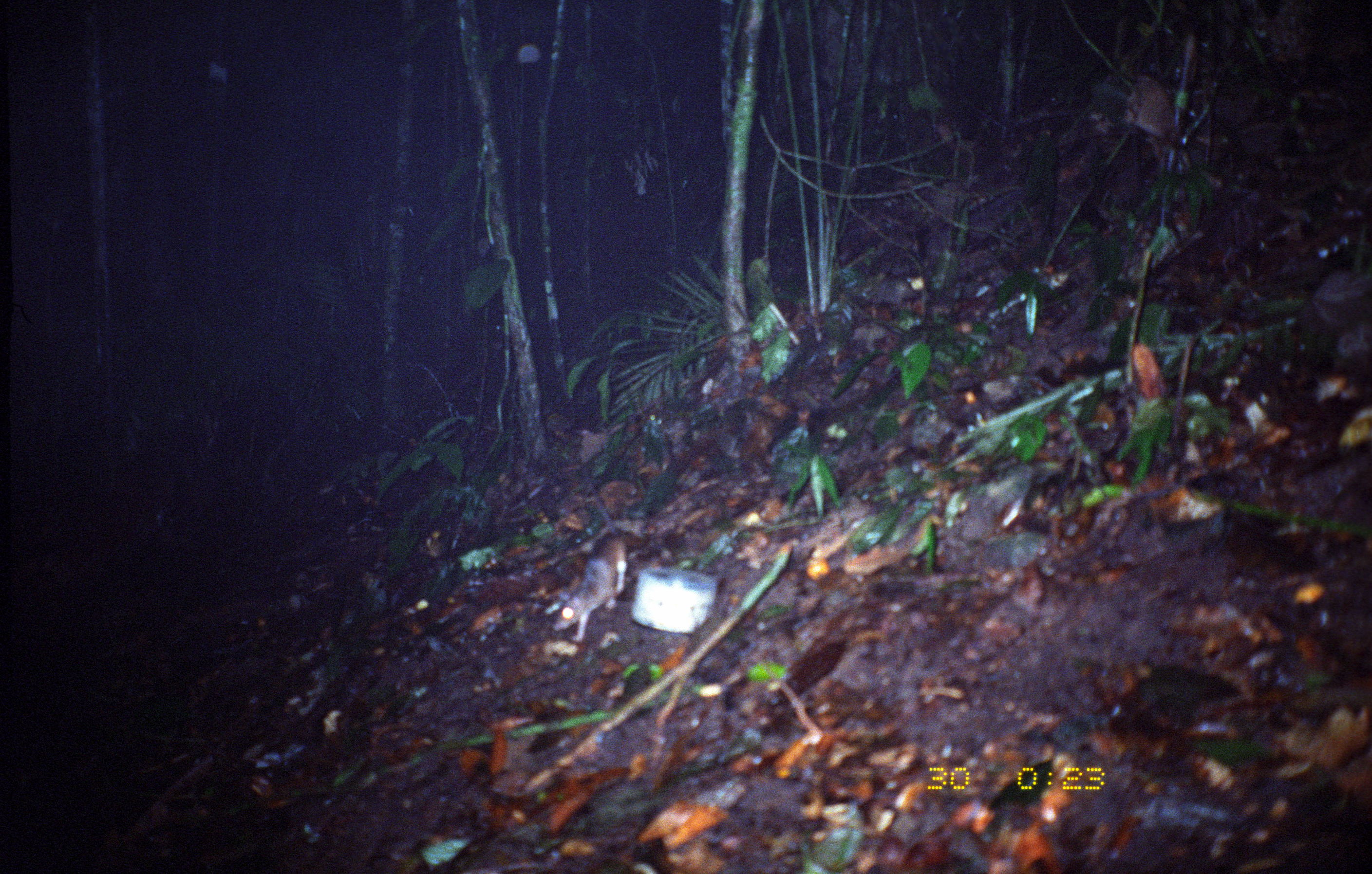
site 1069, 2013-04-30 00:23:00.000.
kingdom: Animalia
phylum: Chordata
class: Mammalia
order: Rodentia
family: Echimyidae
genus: Proechimys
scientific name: Proechimys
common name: south american spiny rats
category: proechimys sp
Proechimys sp (south american spiny rats) (Proechimys).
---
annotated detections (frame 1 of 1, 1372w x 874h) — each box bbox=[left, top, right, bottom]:
proechimys sp: bbox=[549, 533, 633, 644]